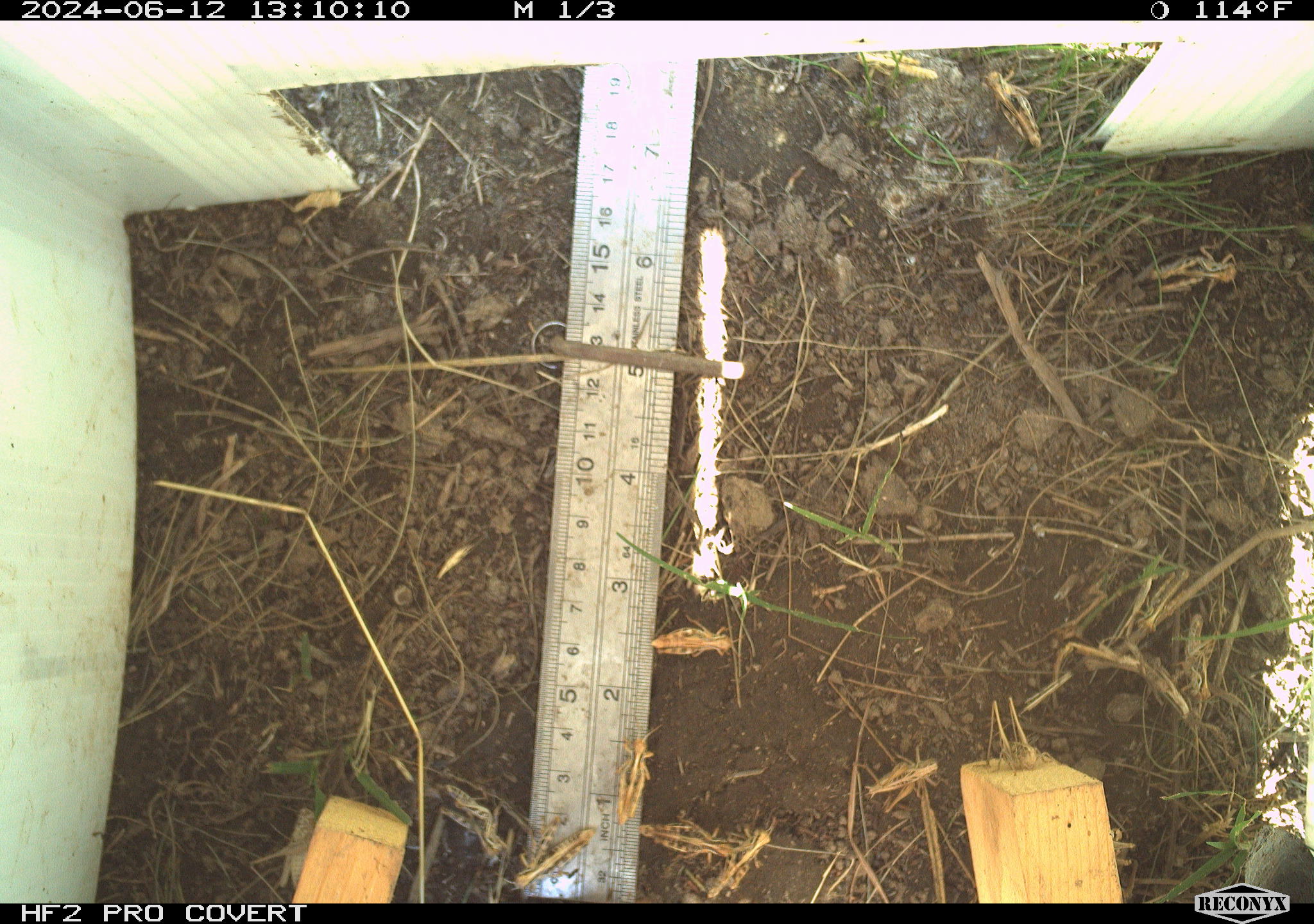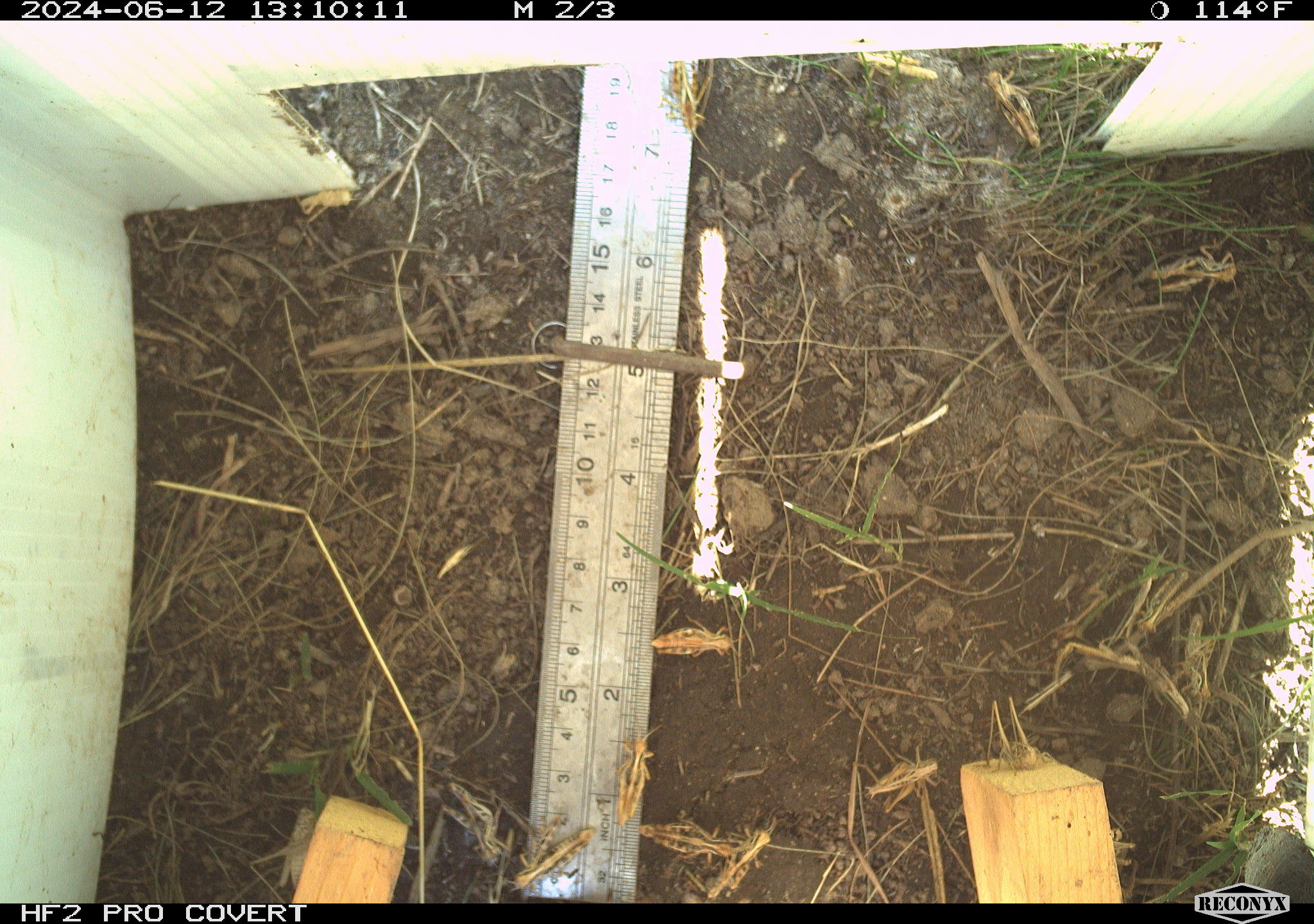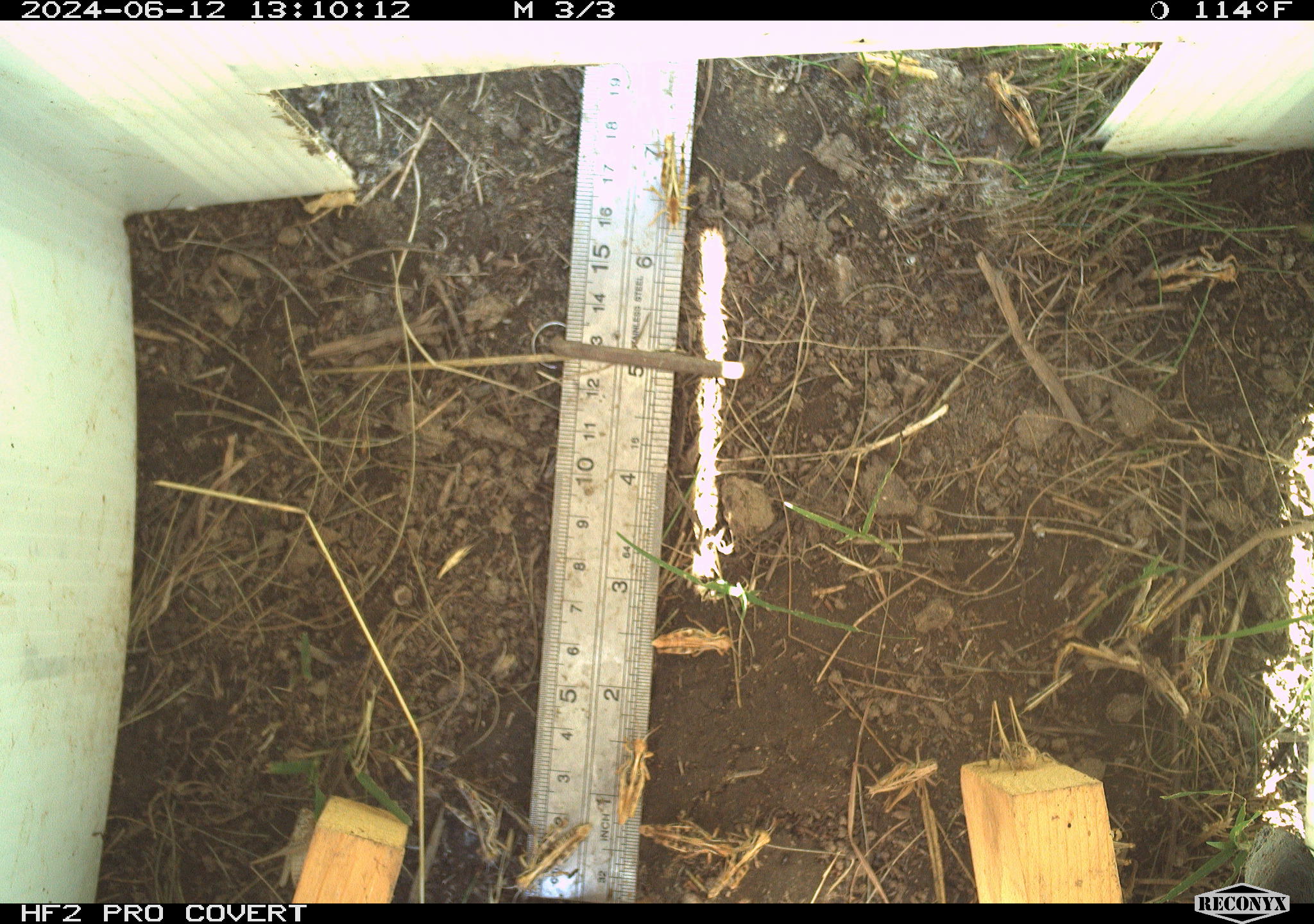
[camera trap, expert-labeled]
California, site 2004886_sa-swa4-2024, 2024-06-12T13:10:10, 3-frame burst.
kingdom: Animalia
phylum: Arthropoda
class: Insecta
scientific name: Insecta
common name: insect